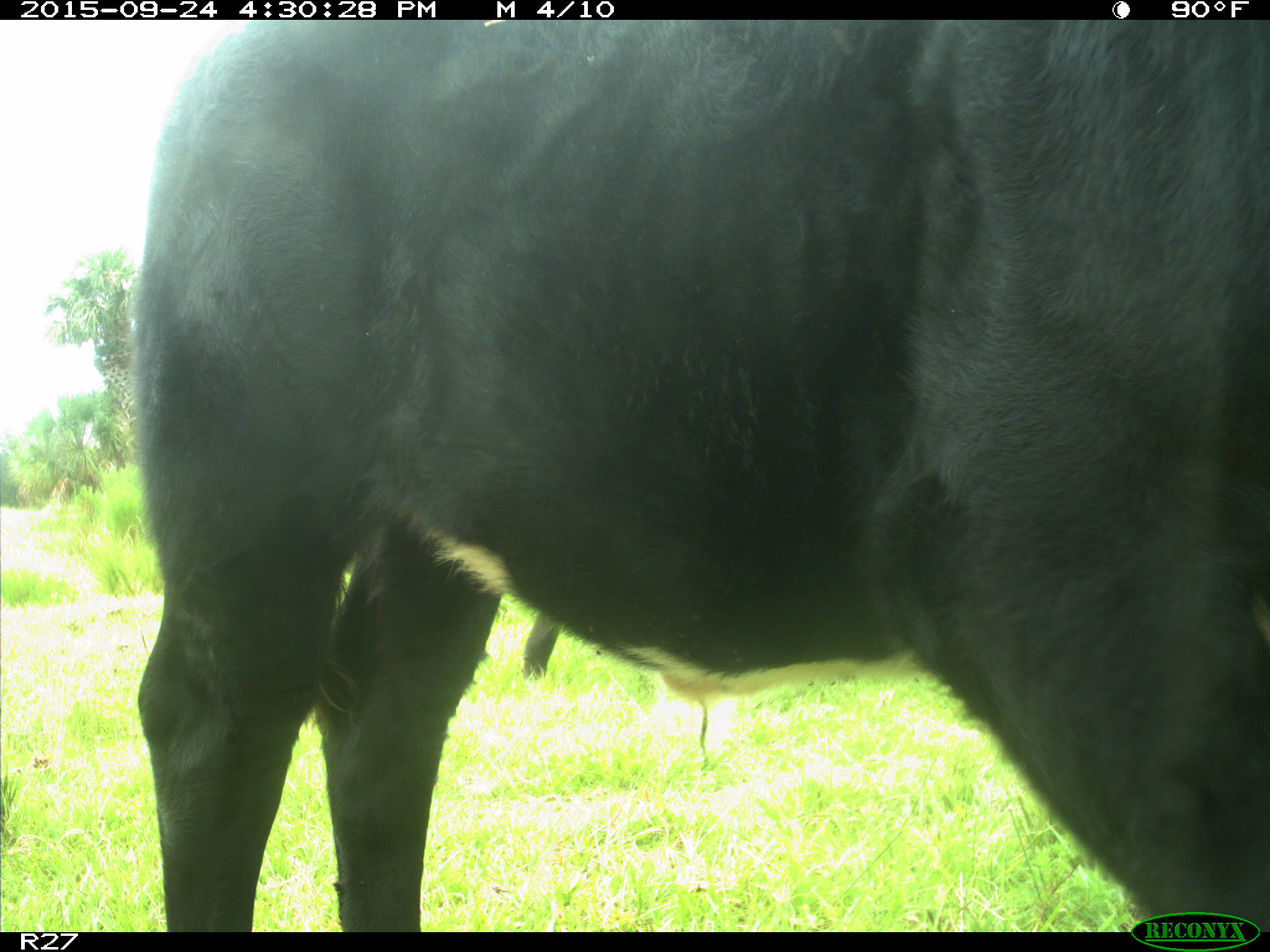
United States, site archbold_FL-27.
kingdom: Animalia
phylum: Chordata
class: Mammalia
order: Artiodactyla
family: Bovidae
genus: Bos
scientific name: Bos taurus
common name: domestic cow